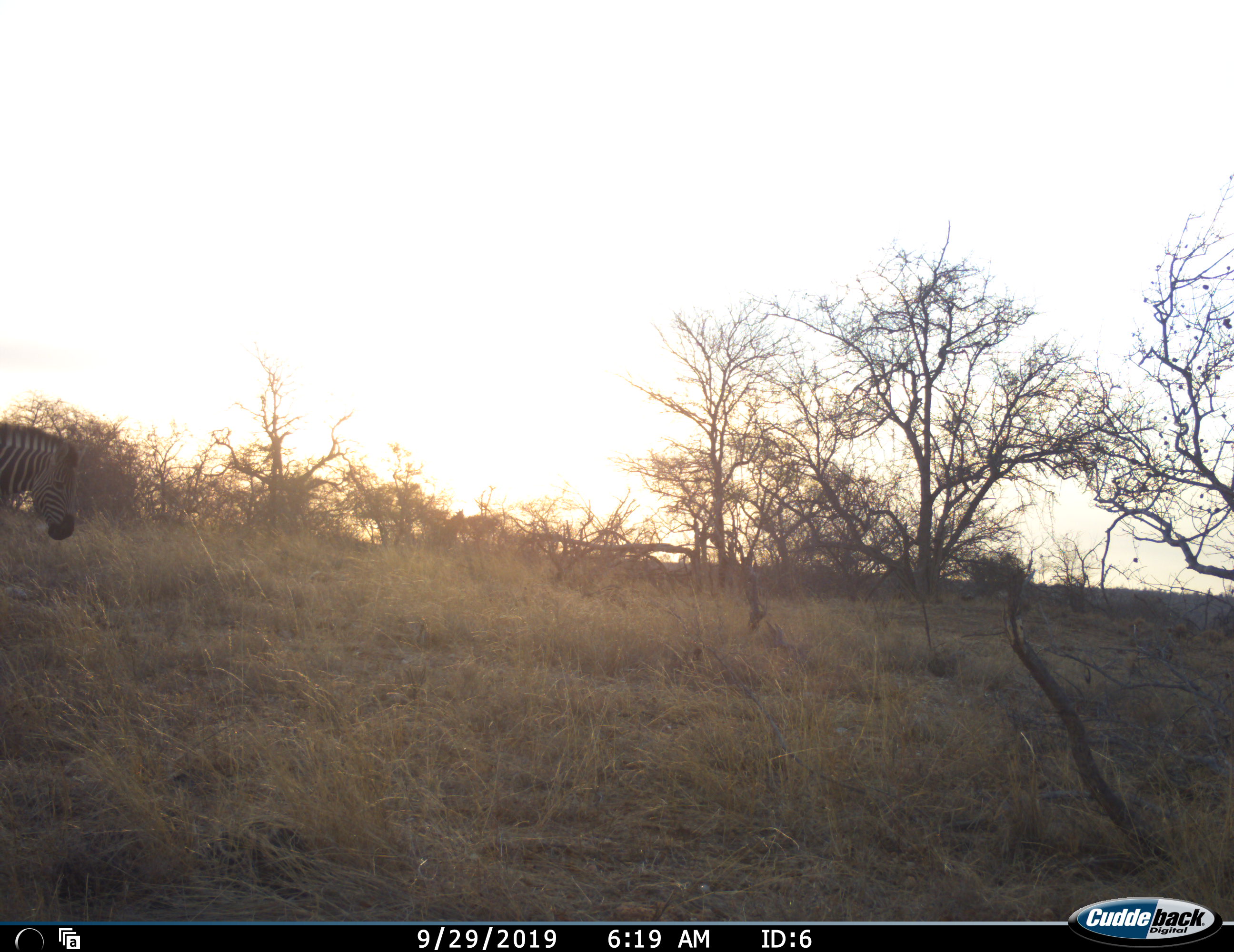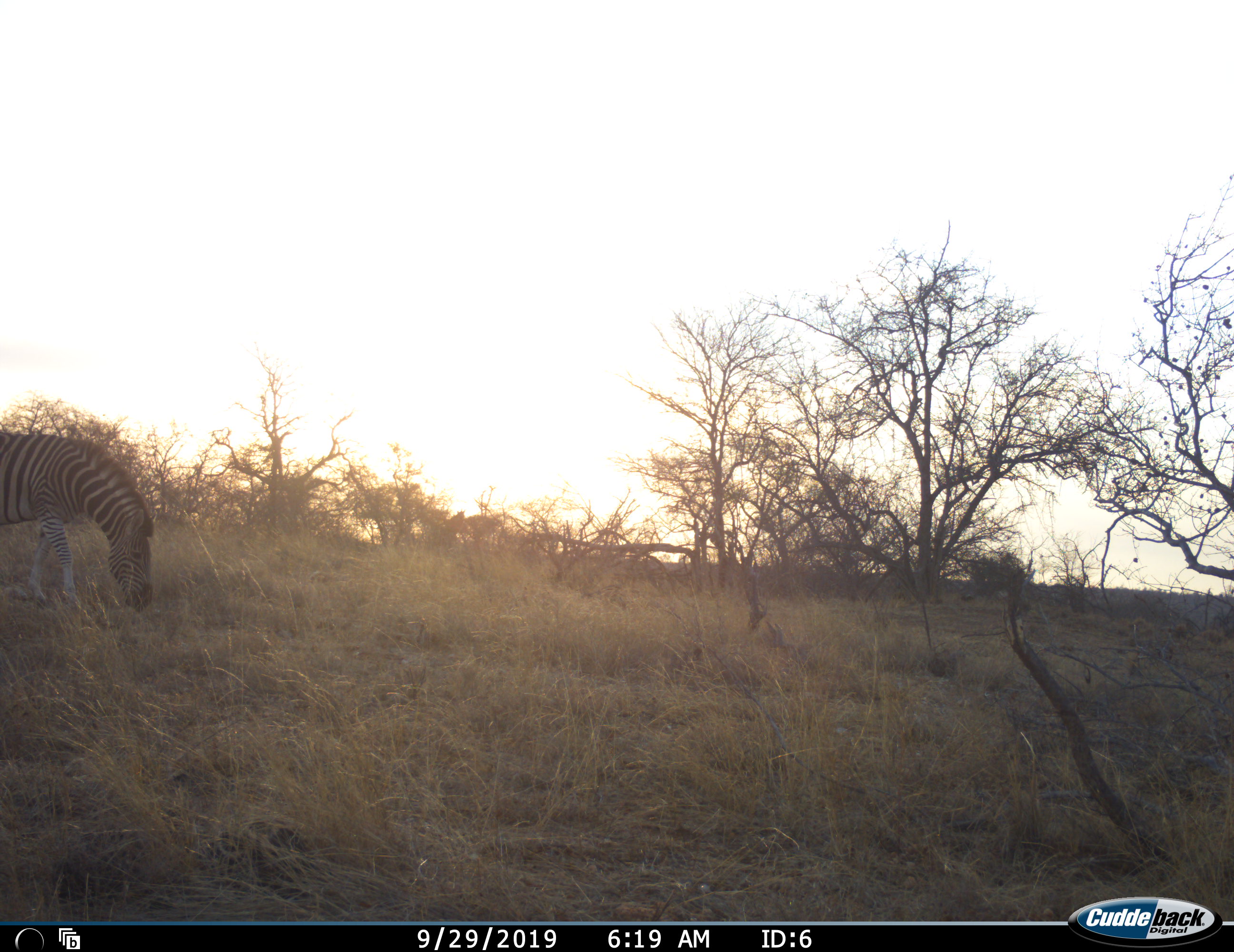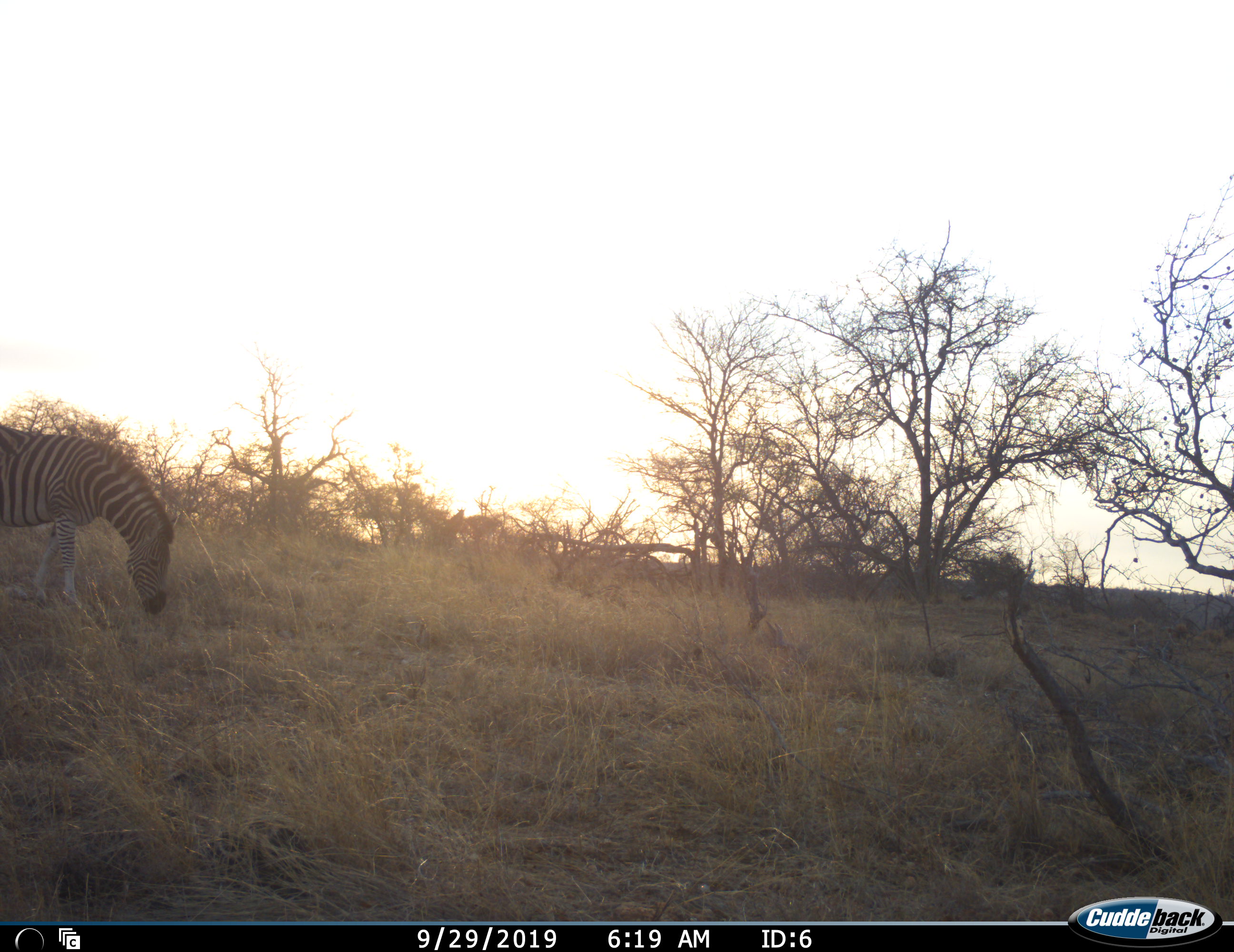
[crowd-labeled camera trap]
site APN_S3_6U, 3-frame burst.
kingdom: Animalia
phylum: Chordata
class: Mammalia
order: Perissodactyla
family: Equidae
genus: Equus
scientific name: Equus quagga burchellii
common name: burchell's zebra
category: zebraburchells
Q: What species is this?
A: Zebraburchells (burchell's zebra) (Equus quagga burchellii).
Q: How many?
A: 1.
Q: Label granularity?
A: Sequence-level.